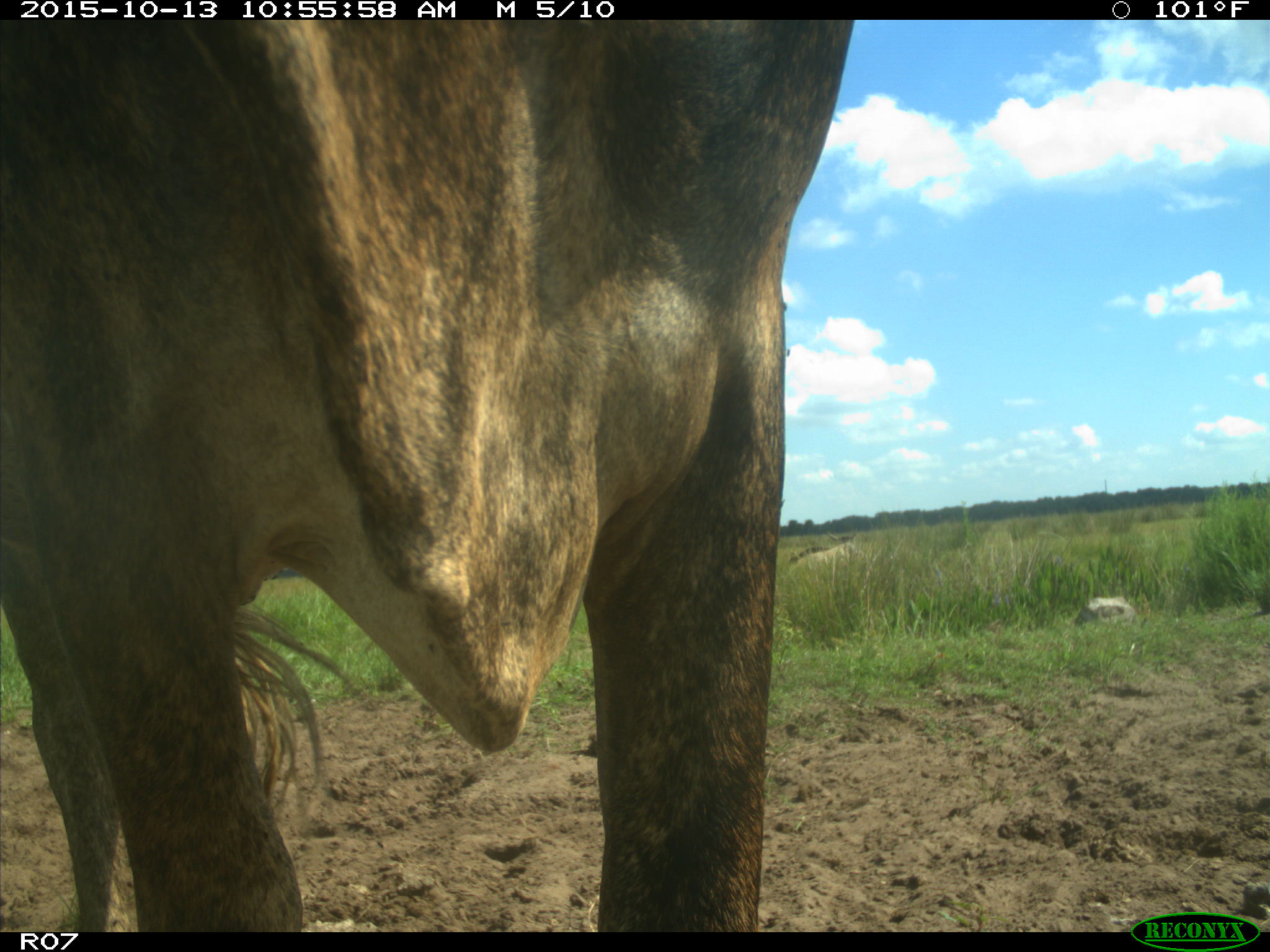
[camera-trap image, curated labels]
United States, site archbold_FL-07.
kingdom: Animalia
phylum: Chordata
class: Mammalia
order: Artiodactyla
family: Bovidae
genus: Bos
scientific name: Bos taurus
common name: domestic cow